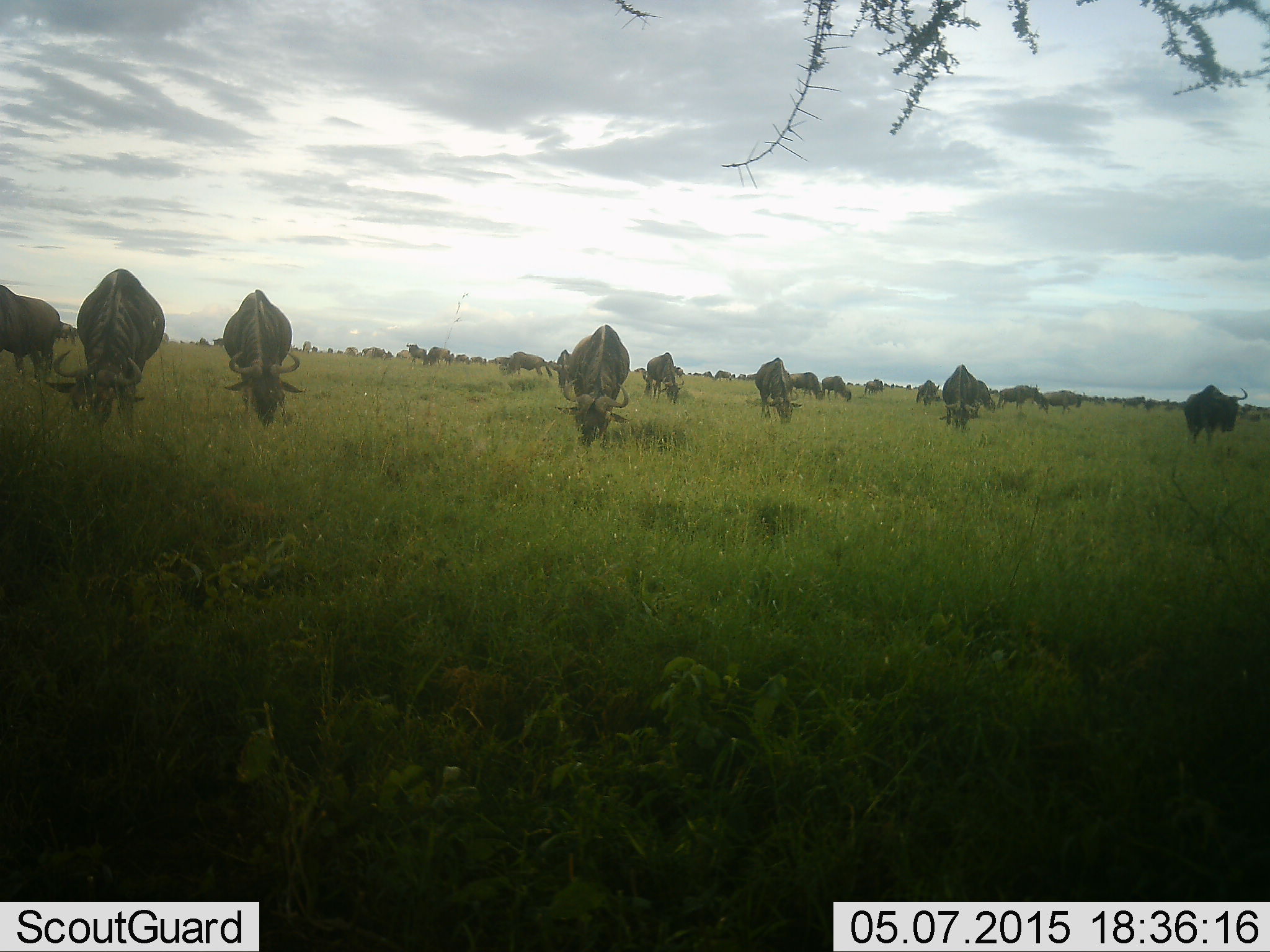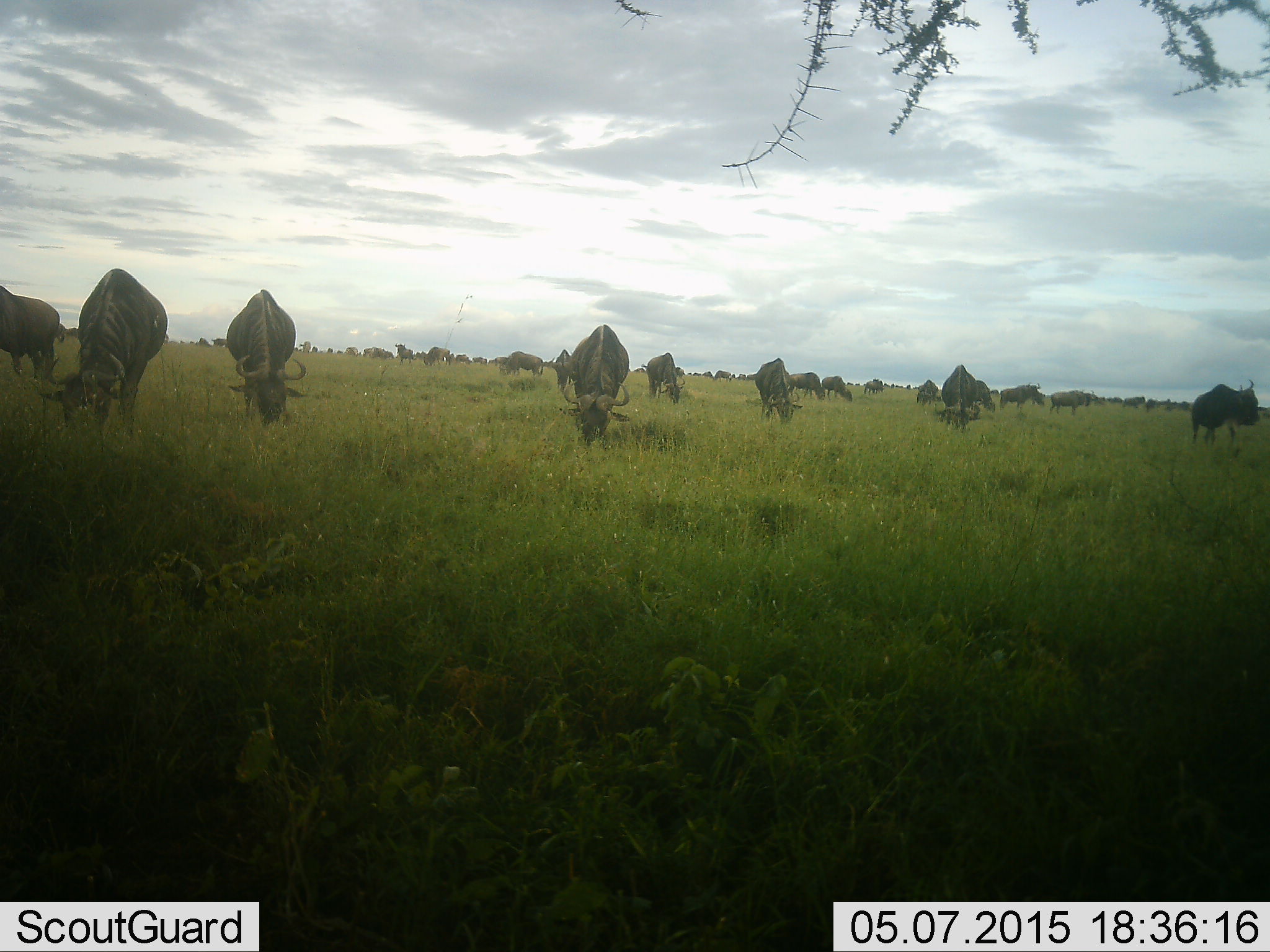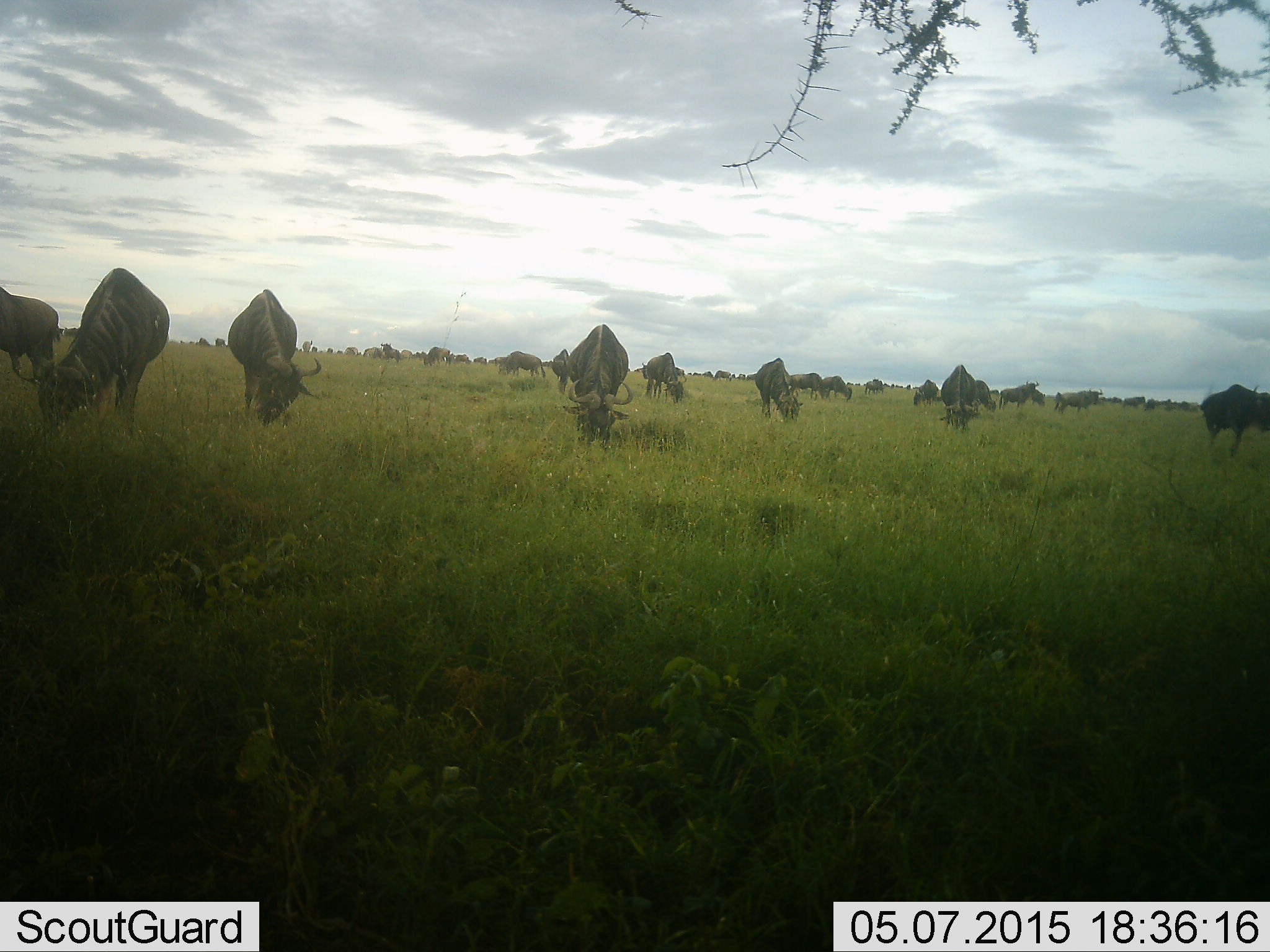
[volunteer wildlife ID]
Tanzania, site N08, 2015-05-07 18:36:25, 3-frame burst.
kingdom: Animalia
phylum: Chordata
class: Mammalia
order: Artiodactyla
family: Bovidae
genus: Connochaetes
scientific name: Connochaetes taurinus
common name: blue wildebeest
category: wildebeest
Wildebeest (blue wildebeest) (Connochaetes taurinus), count 11-50. Behavior (volunteer vote fractions): standing 60%, resting 10%, moving 20%, interacting 0%. Young present (vote fraction): 10%. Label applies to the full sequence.